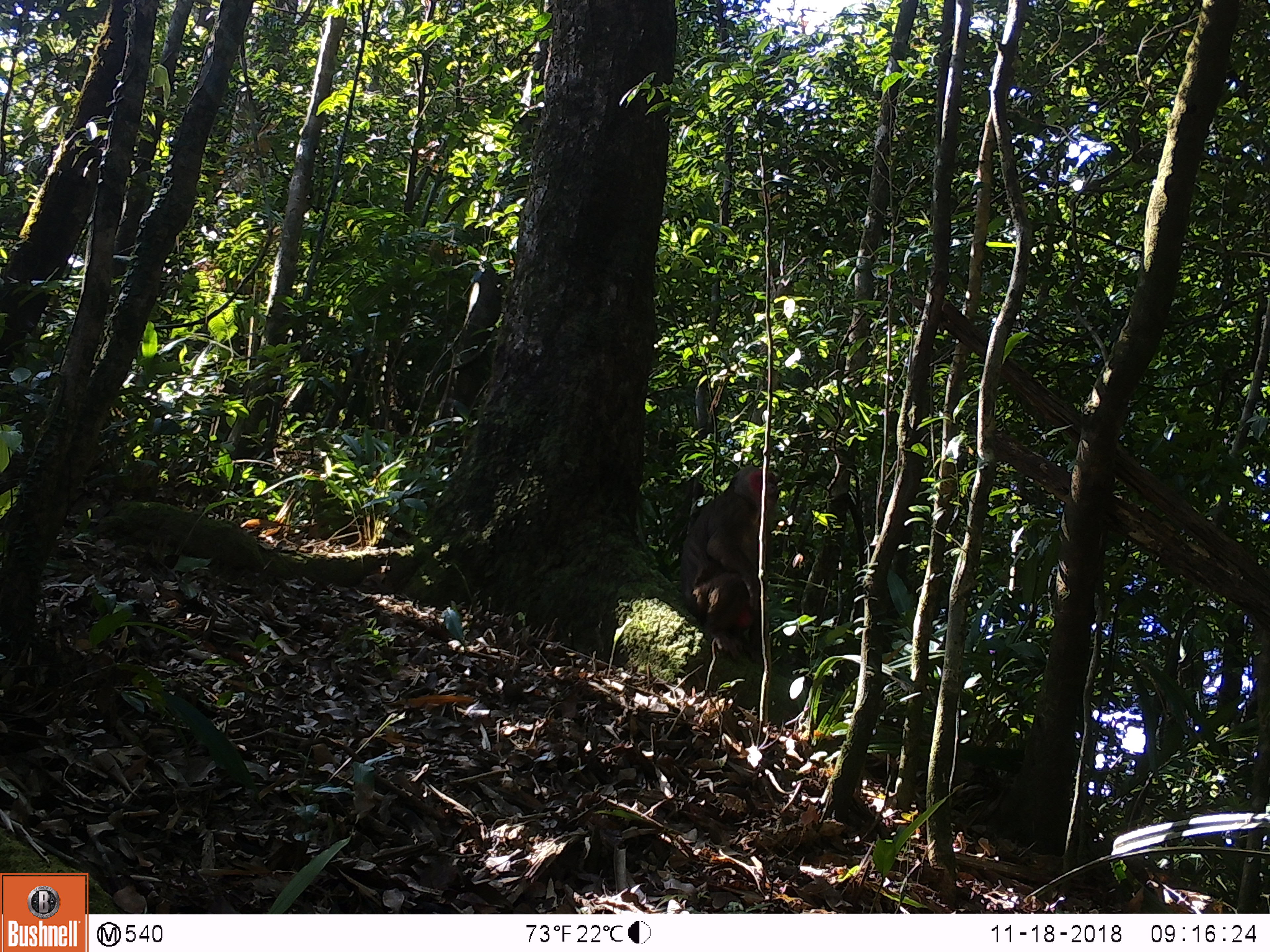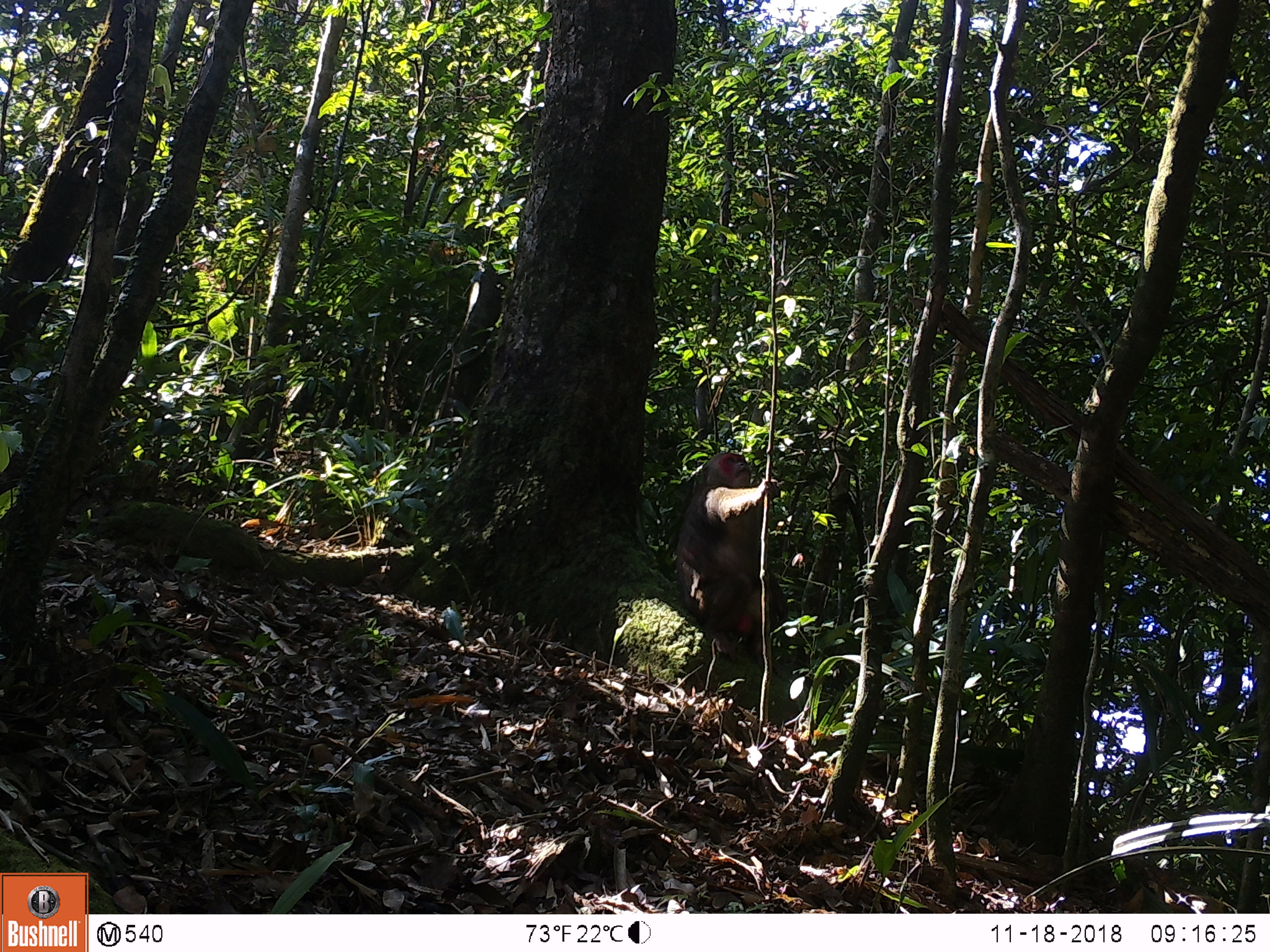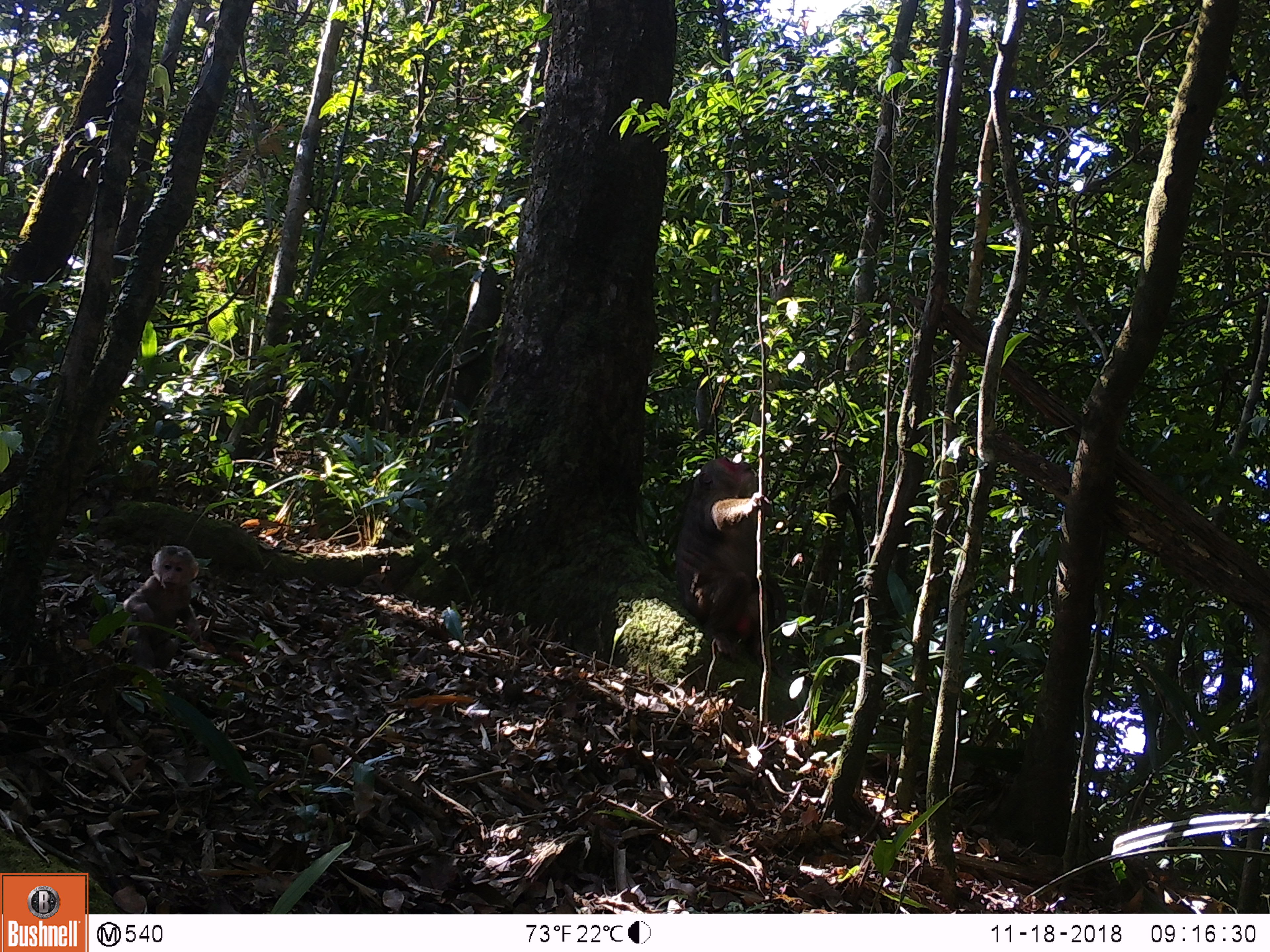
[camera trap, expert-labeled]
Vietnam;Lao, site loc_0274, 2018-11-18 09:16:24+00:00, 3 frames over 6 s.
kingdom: Animalia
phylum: Chordata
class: Mammalia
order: Primates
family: Cercopithecidae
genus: Macaca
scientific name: Macaca arctoides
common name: stump-tailed macaque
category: stump tailed macaque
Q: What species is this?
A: Stump tailed macaque (stump-tailed macaque) (Macaca arctoides).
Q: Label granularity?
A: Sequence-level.